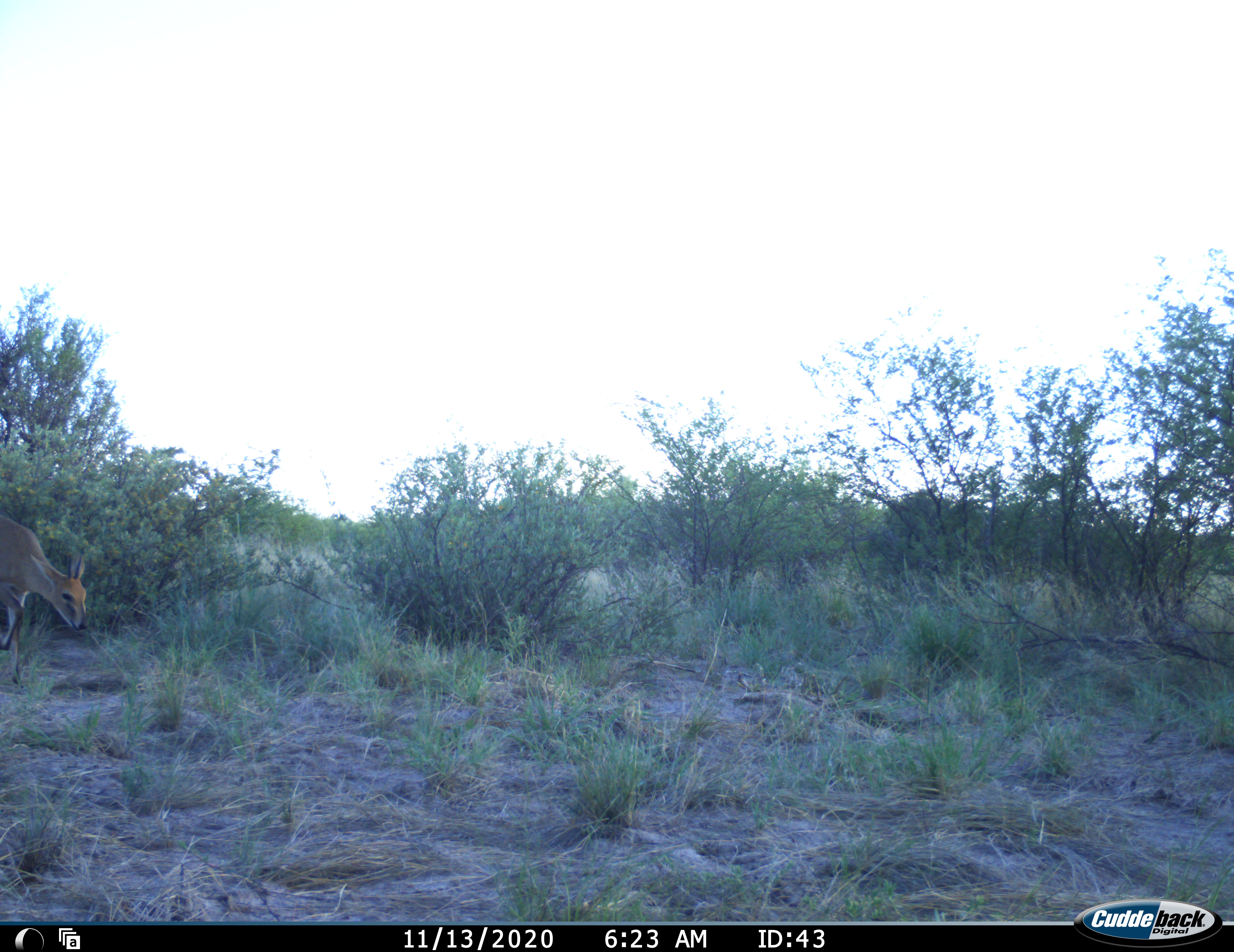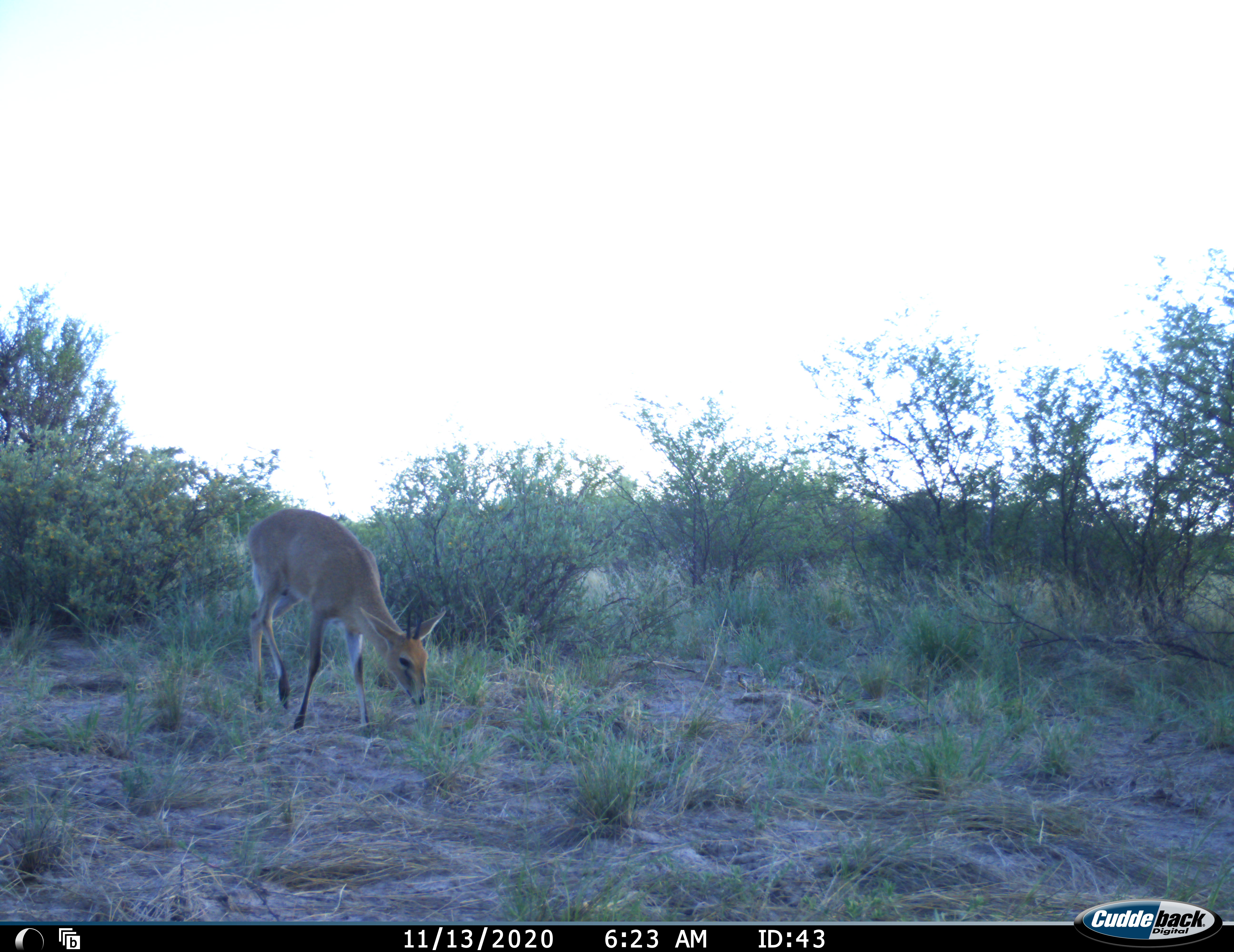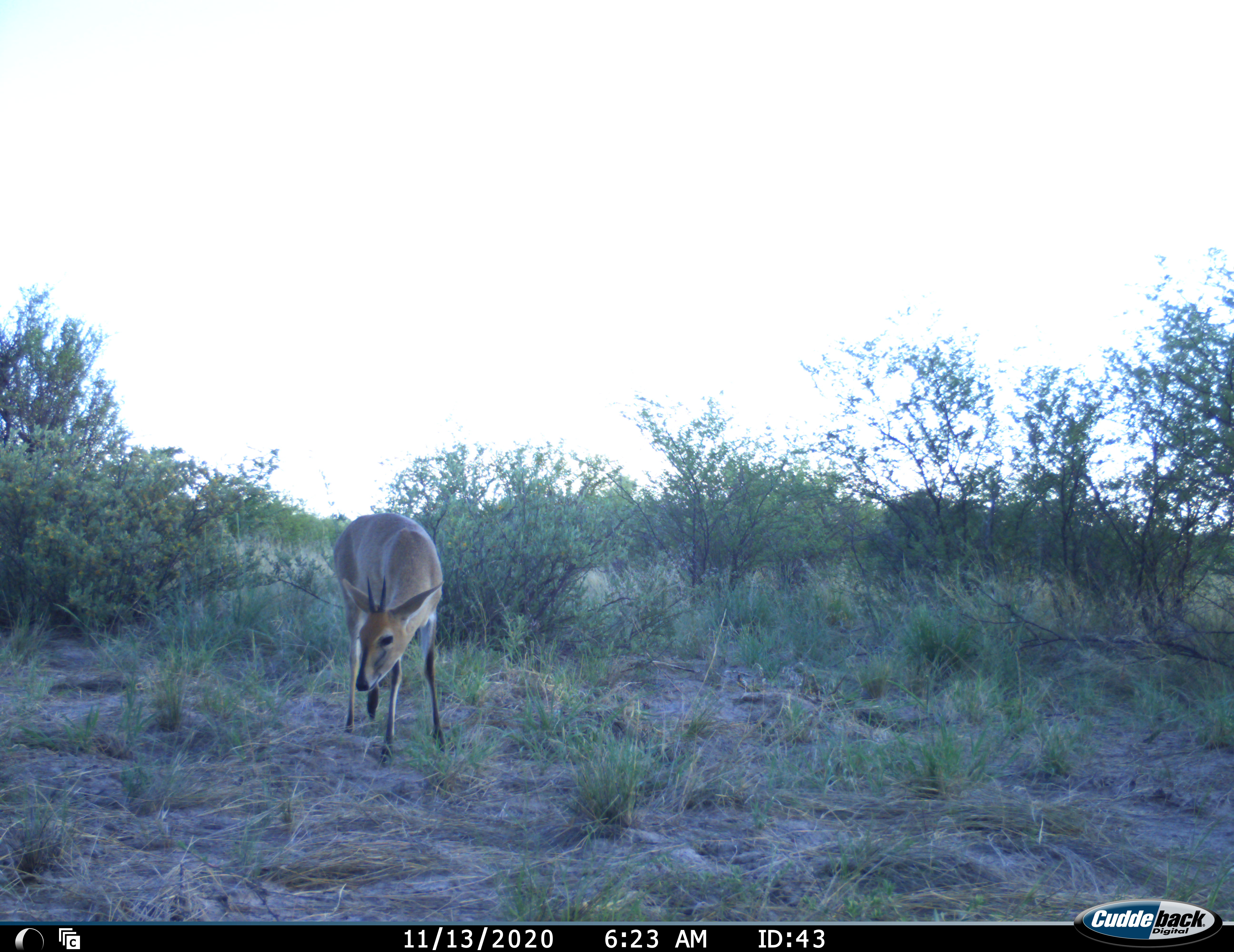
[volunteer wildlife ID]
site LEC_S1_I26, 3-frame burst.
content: unidentified animal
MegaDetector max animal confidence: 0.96